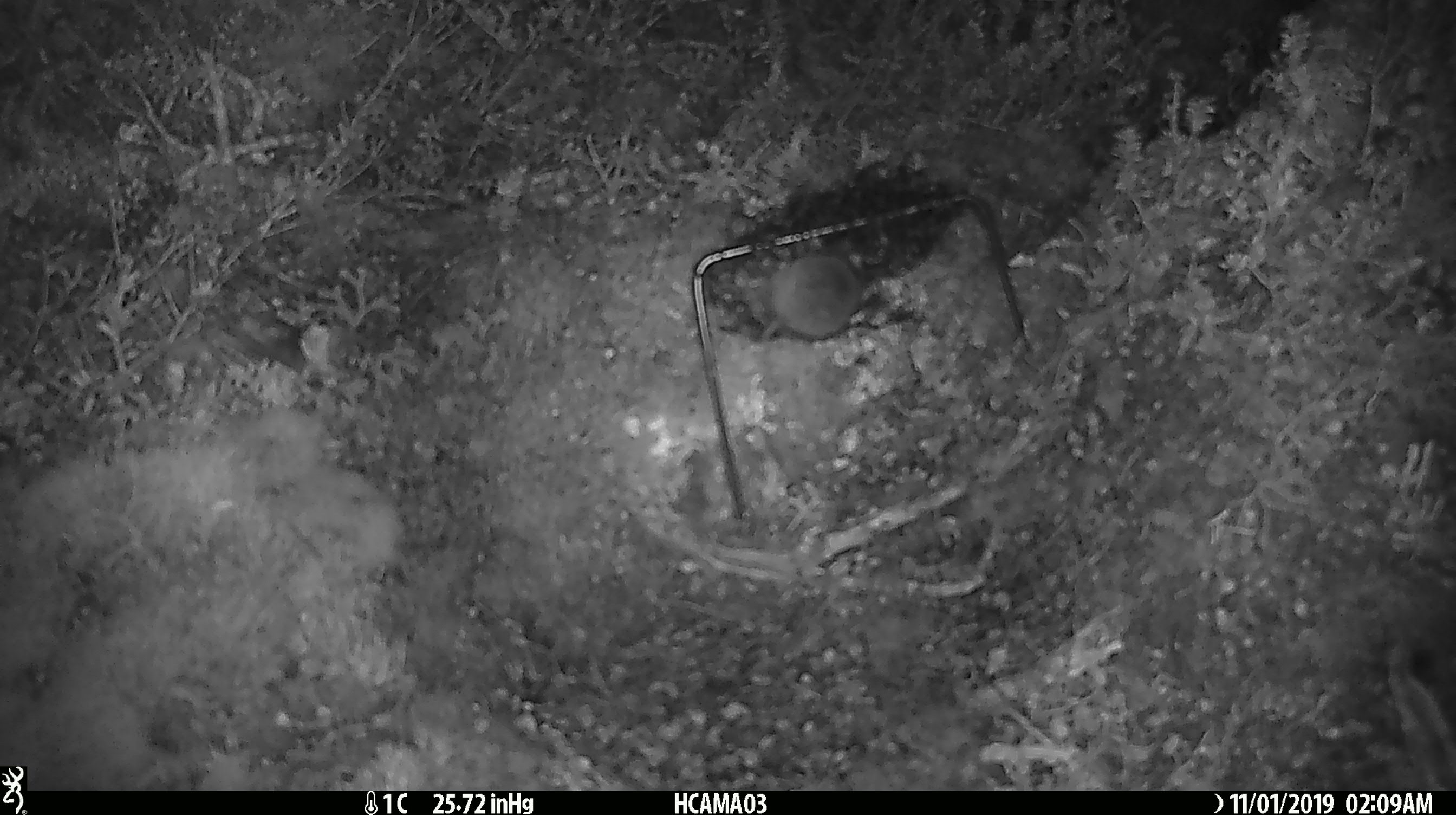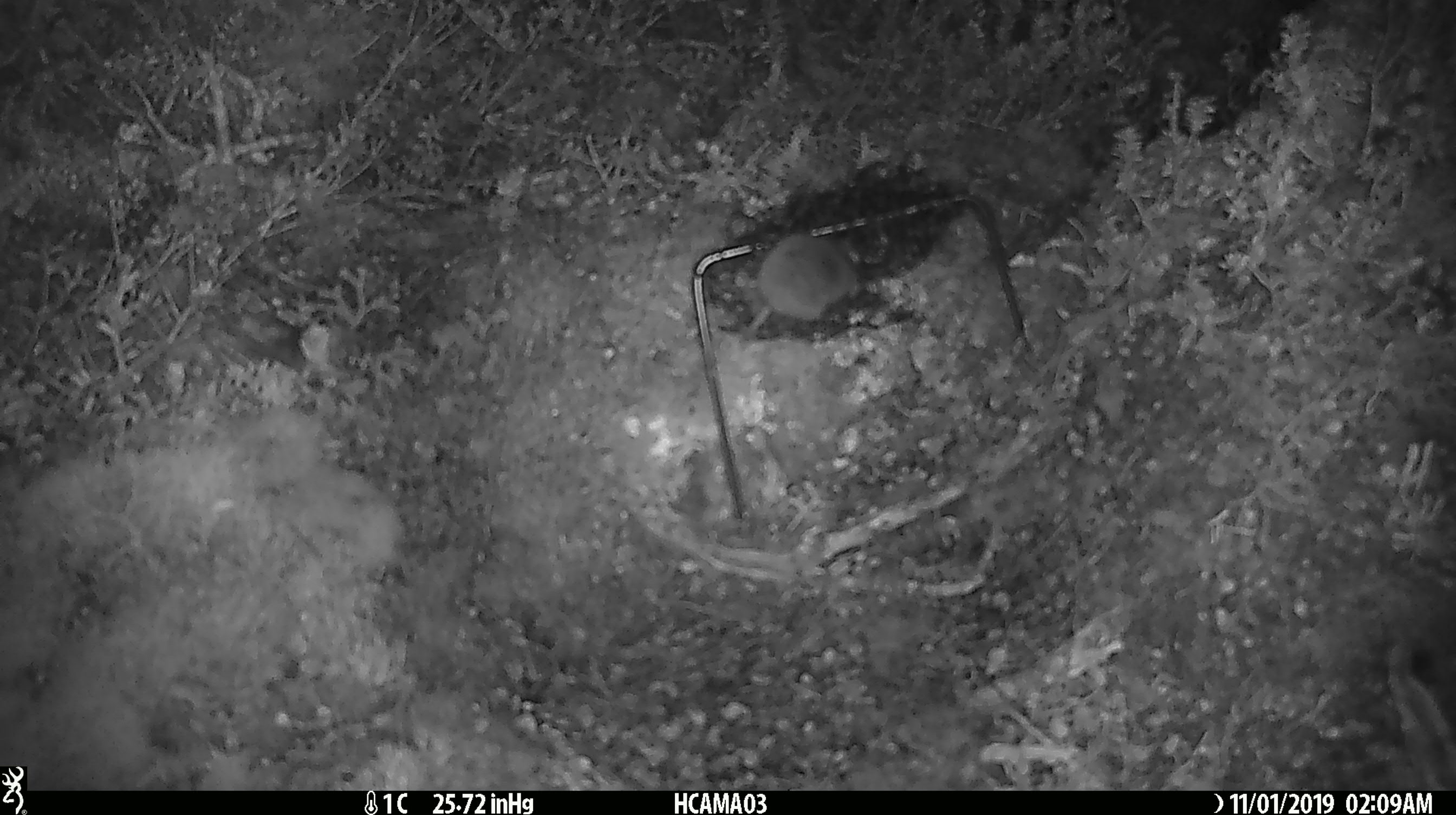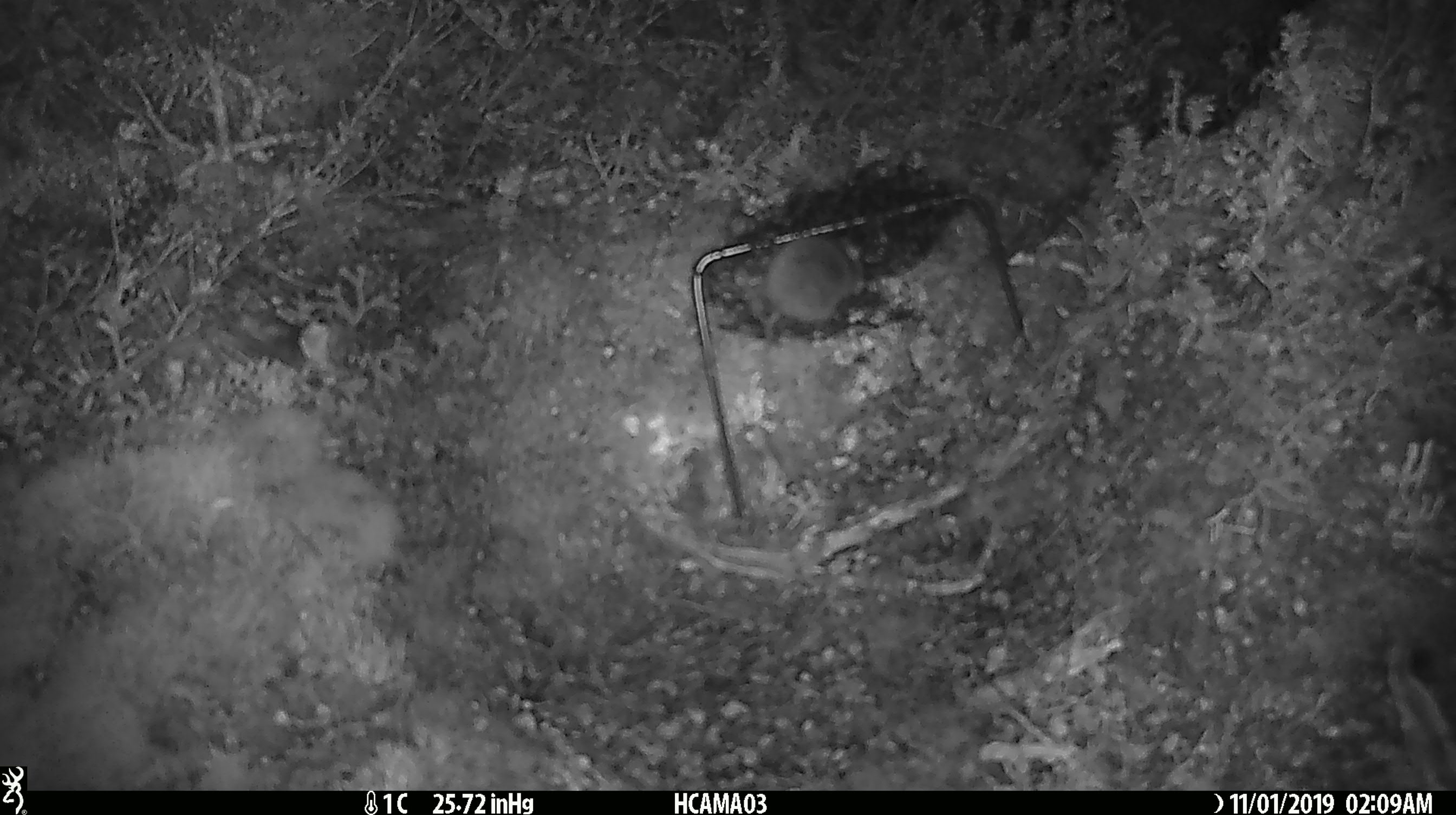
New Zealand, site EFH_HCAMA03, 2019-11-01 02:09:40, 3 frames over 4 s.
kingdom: Animalia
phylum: Chordata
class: Mammalia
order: Rodentia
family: Muridae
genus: Mus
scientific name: Mus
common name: mouse